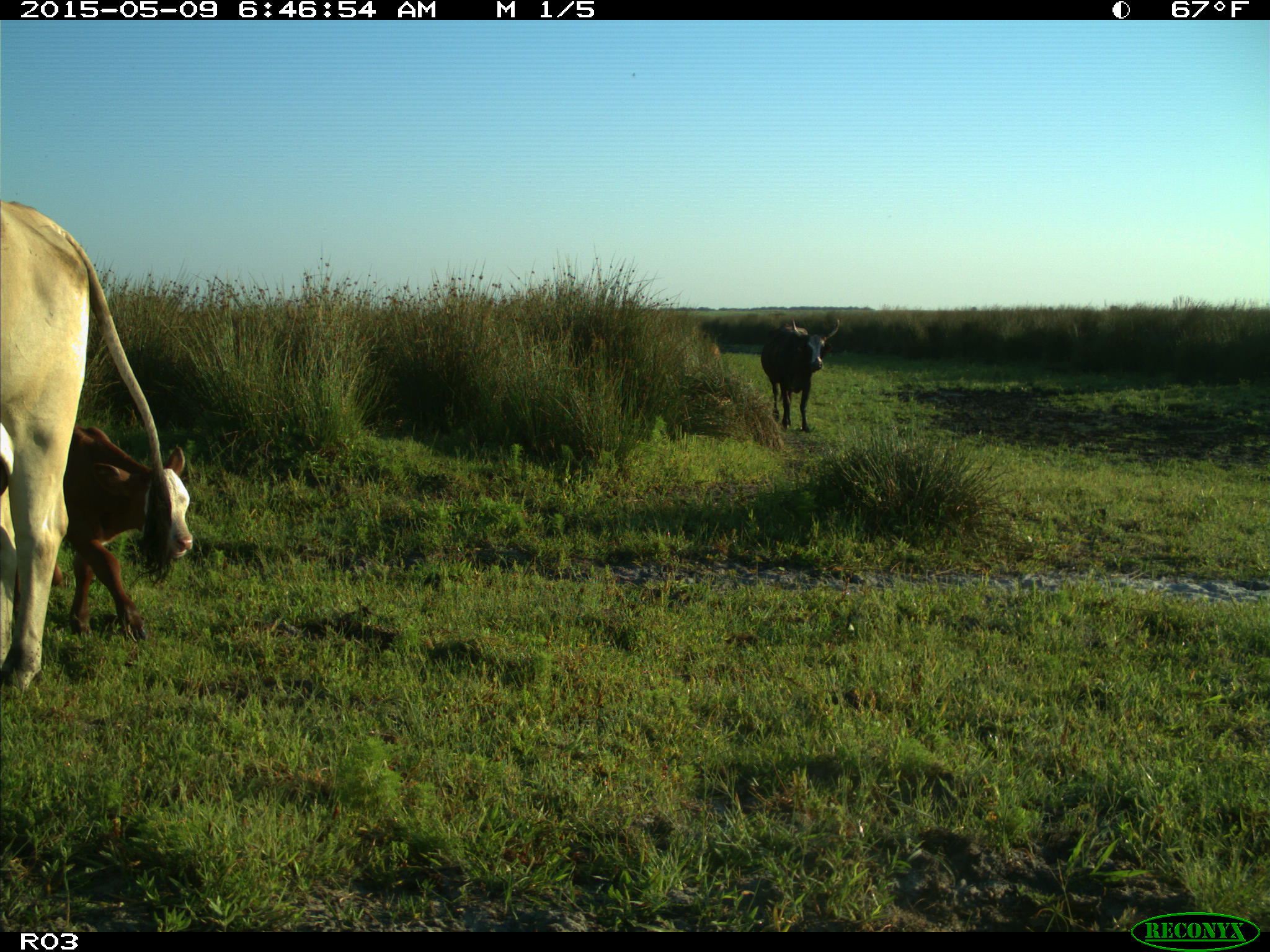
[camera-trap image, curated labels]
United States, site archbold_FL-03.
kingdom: Animalia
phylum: Chordata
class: Mammalia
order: Artiodactyla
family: Bovidae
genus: Bos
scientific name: Bos taurus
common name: domestic cow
Bos taurus (domestic cow).